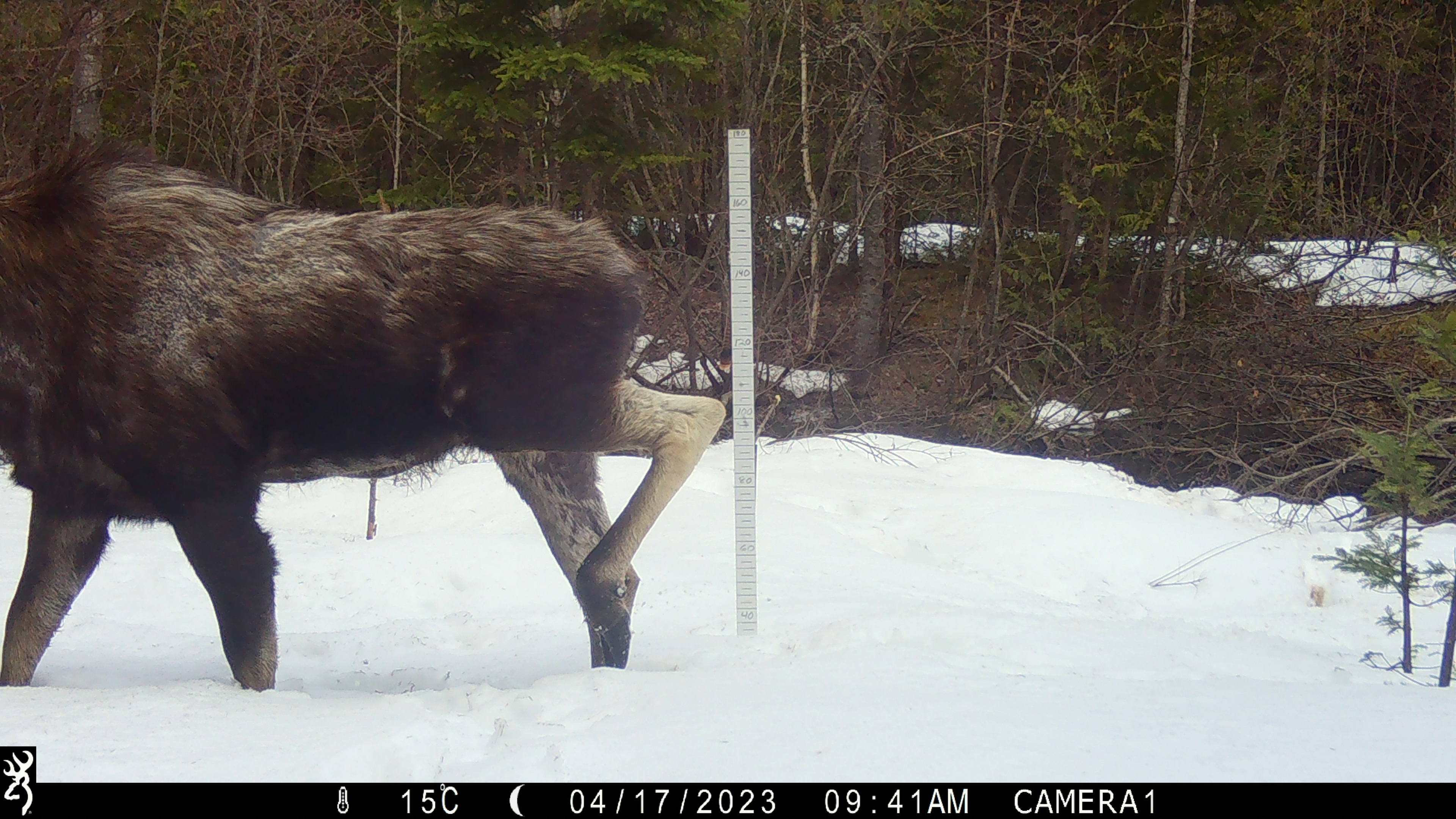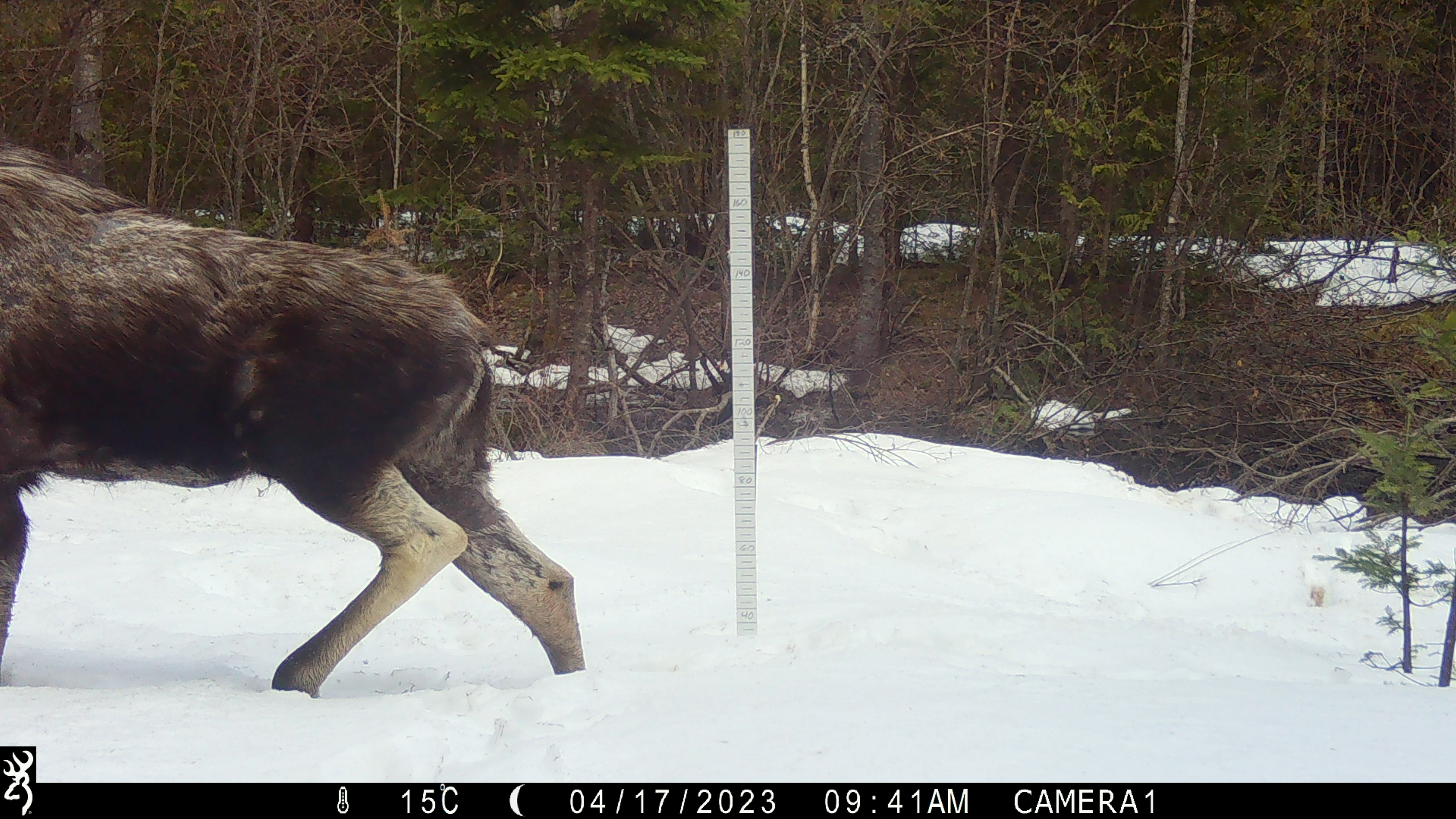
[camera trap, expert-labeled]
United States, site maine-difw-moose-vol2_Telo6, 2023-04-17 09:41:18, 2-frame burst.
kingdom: Animalia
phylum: Chordata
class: Mammalia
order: Artiodactyla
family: Cervidae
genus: Alces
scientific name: Alces alces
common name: moose